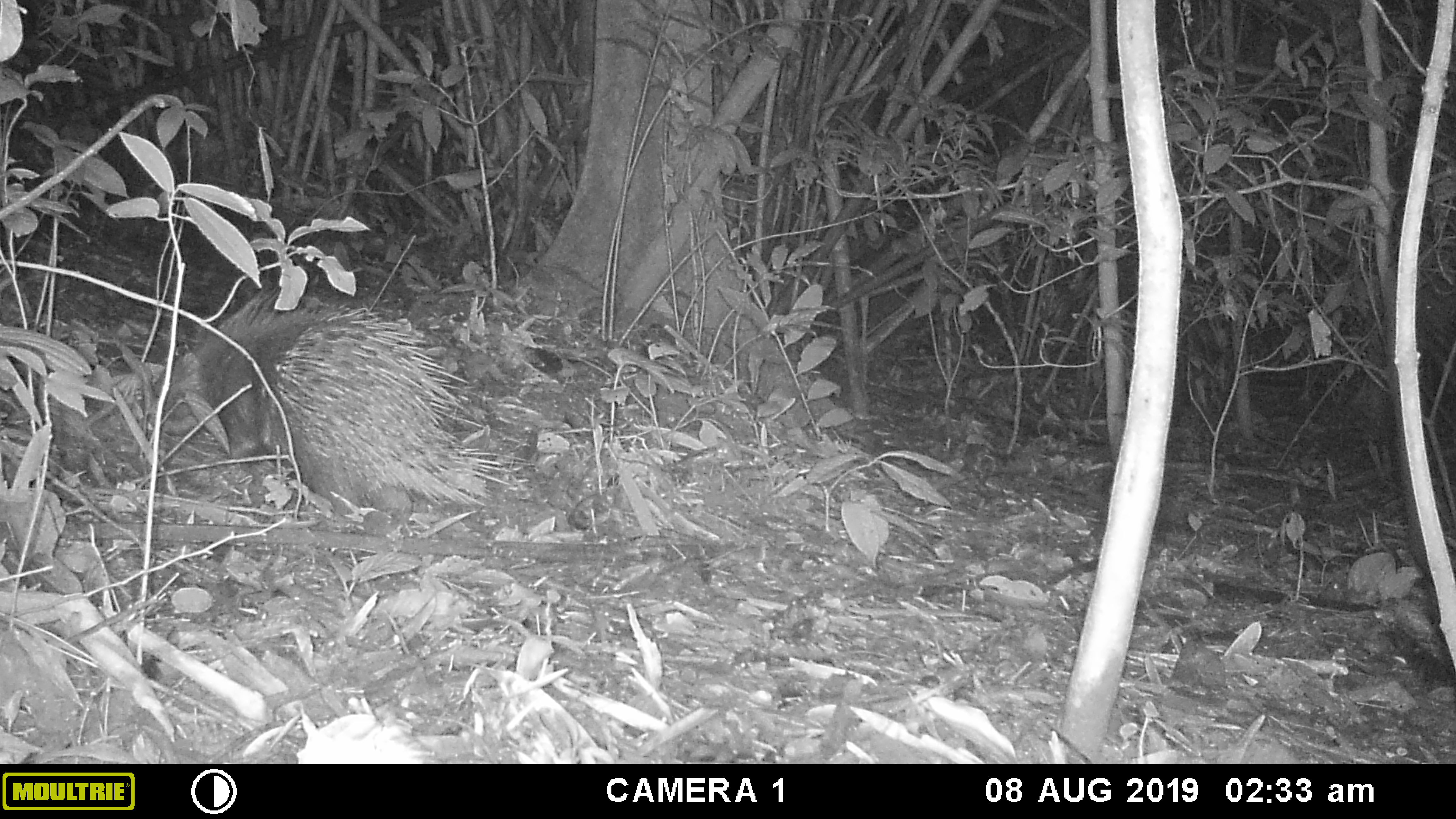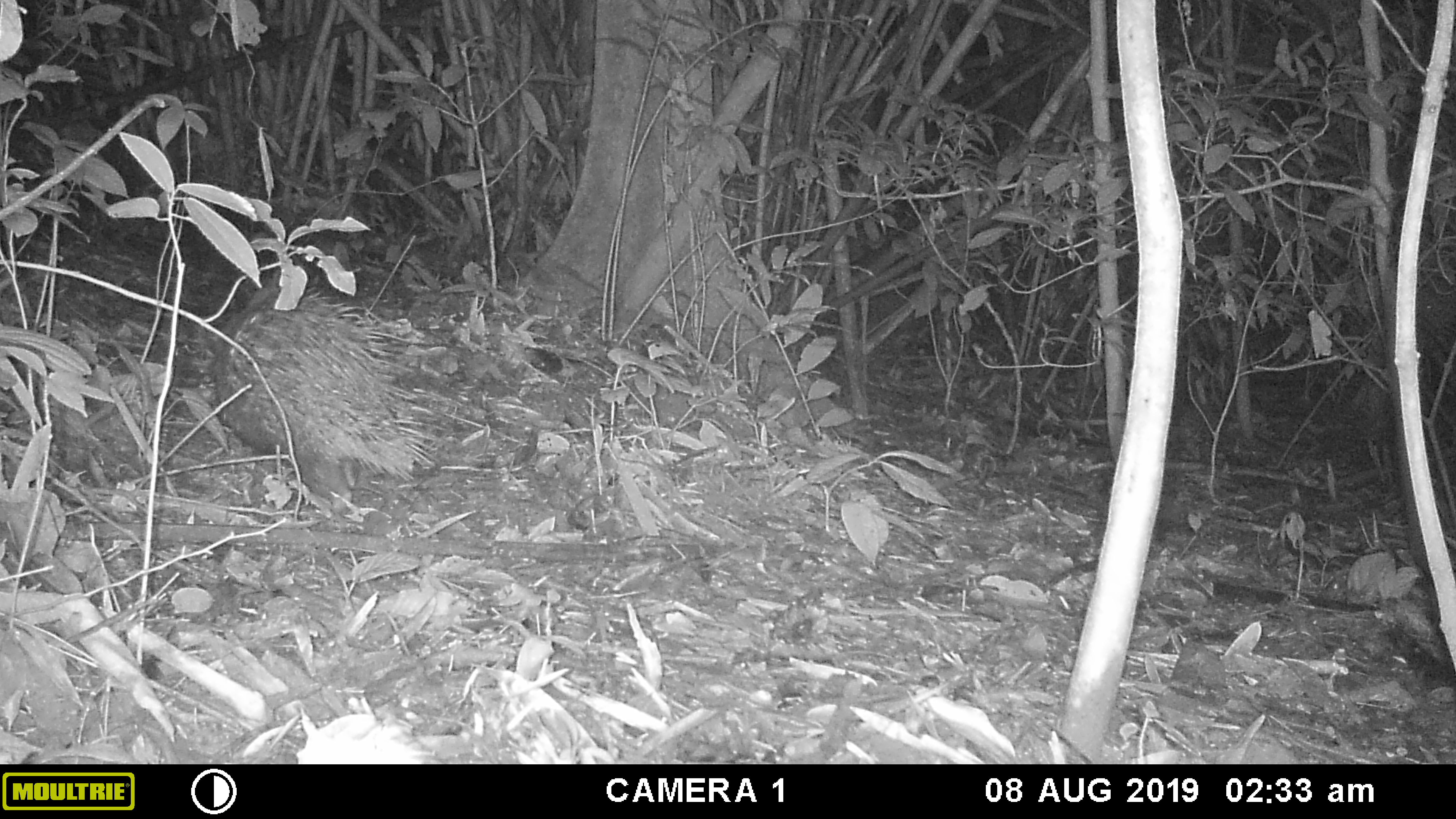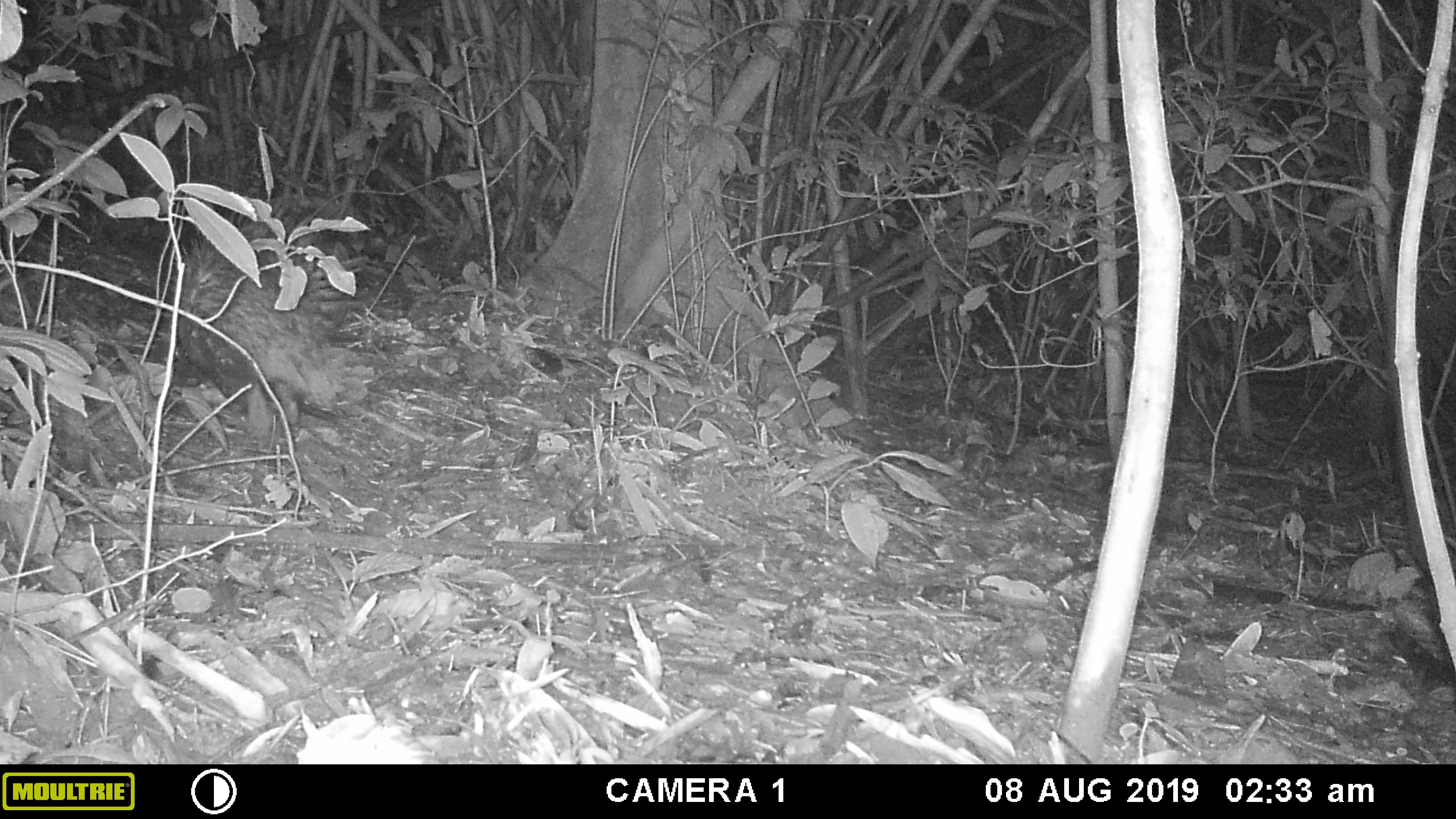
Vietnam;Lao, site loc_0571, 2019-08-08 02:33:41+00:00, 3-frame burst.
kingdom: Animalia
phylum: Chordata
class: Mammalia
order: Rodentia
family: Hystricidae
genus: Hystrix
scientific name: Hystrix brachyura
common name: malayan porcupine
Malayan porcupine (Hystrix brachyura). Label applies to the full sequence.